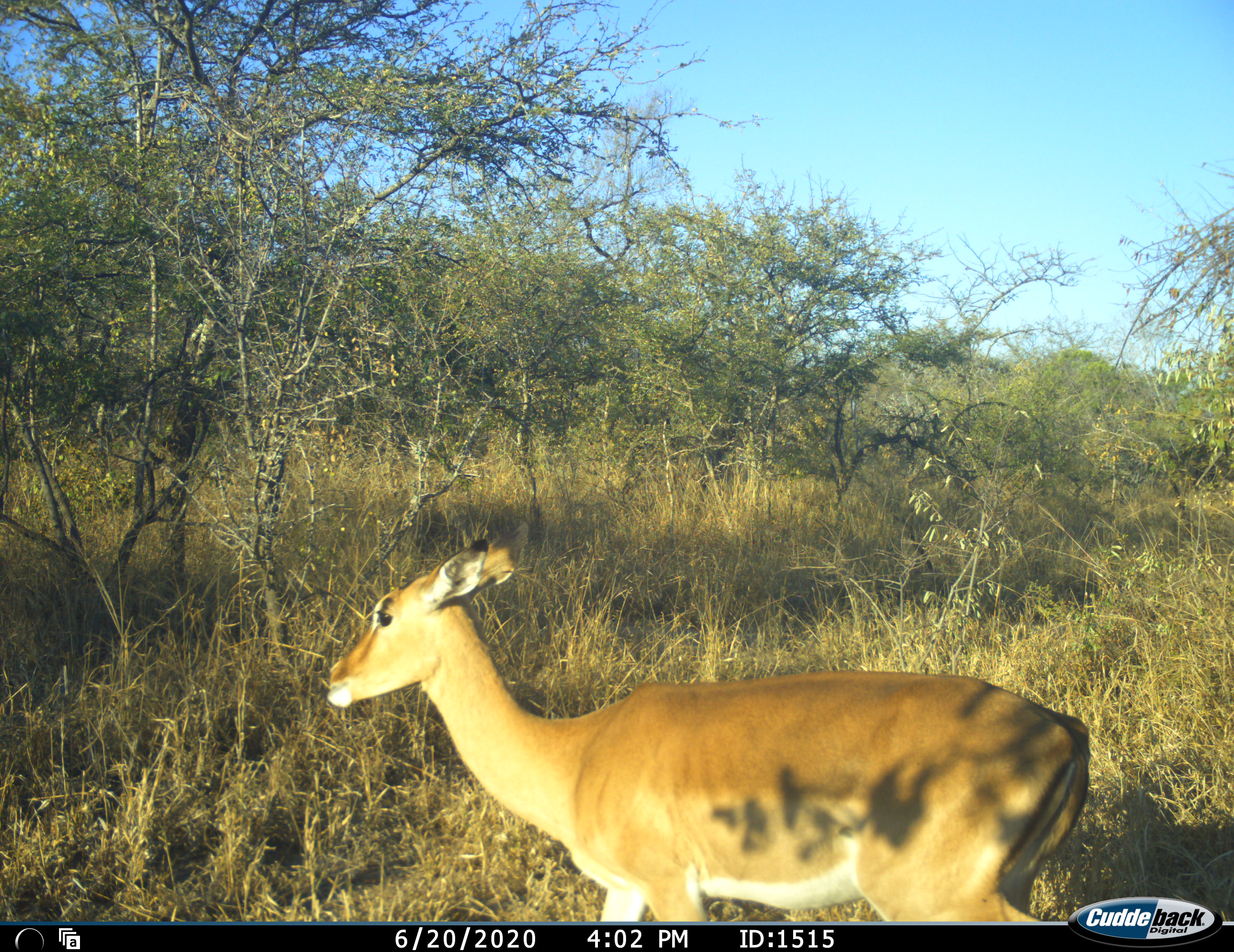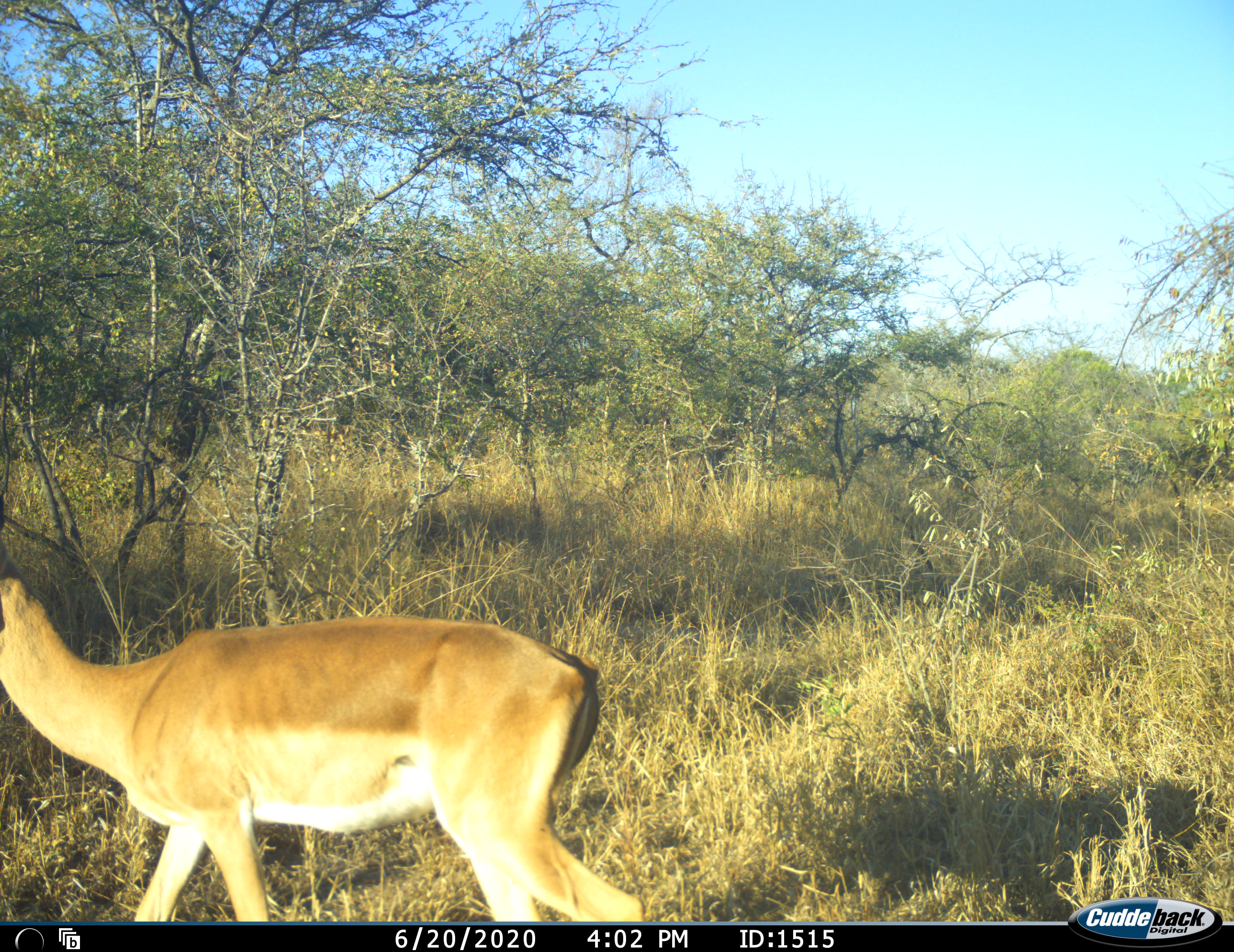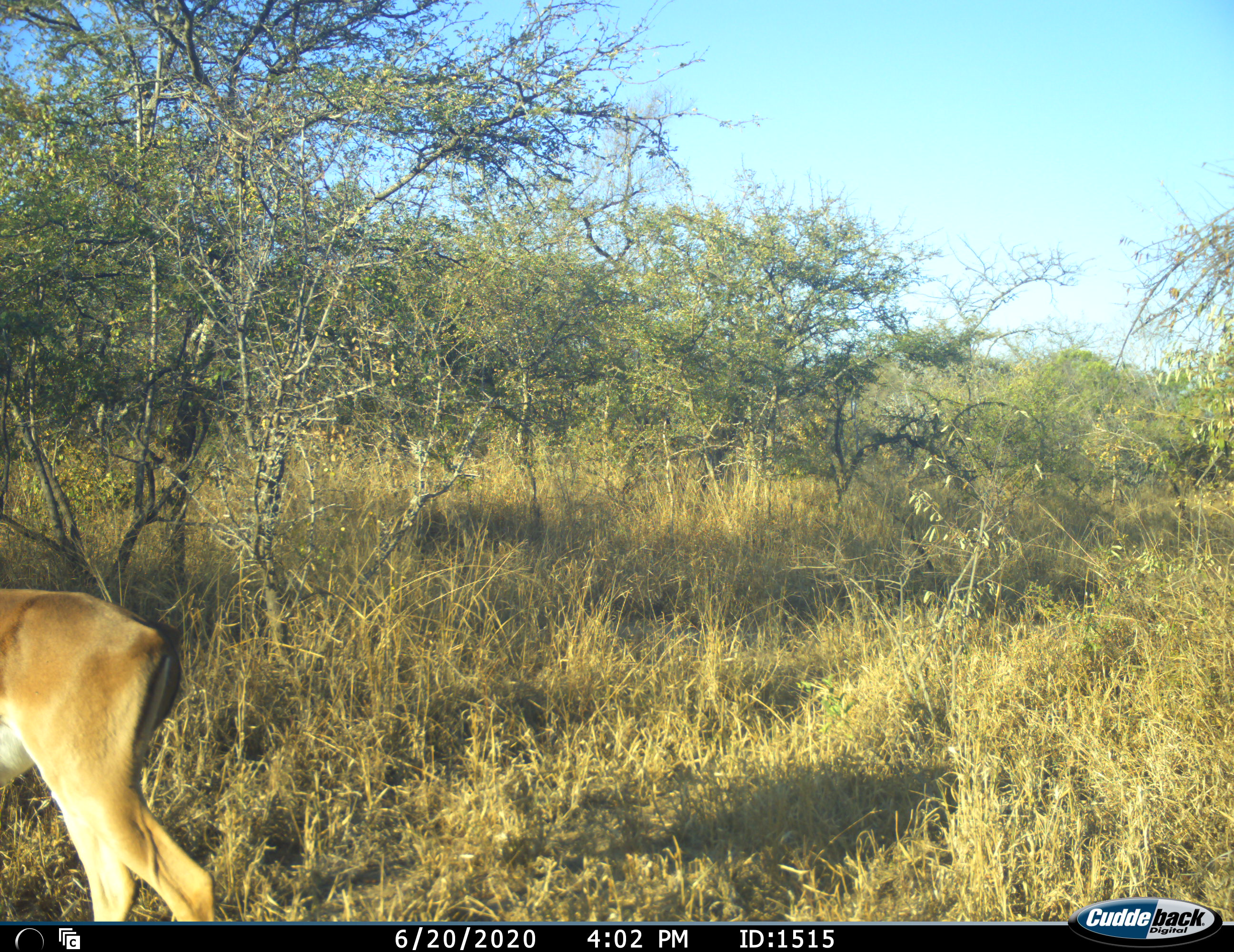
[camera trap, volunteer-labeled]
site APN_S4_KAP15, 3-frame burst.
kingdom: Animalia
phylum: Chordata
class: Mammalia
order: Artiodactyla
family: Bovidae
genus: Aepyceros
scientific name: Aepyceros melampus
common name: impala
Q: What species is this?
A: Impala (Aepyceros melampus).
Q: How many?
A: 1.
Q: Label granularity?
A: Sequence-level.